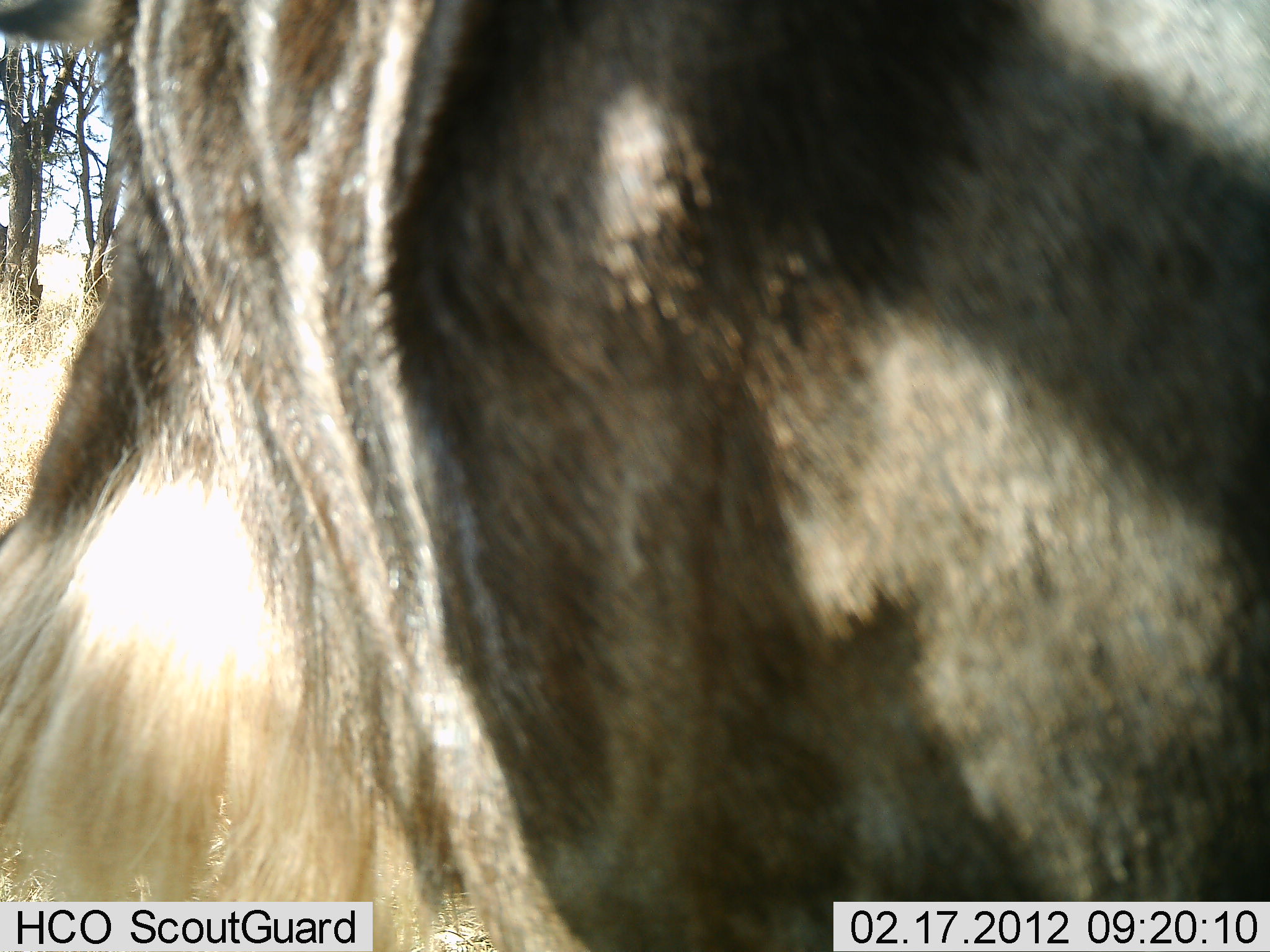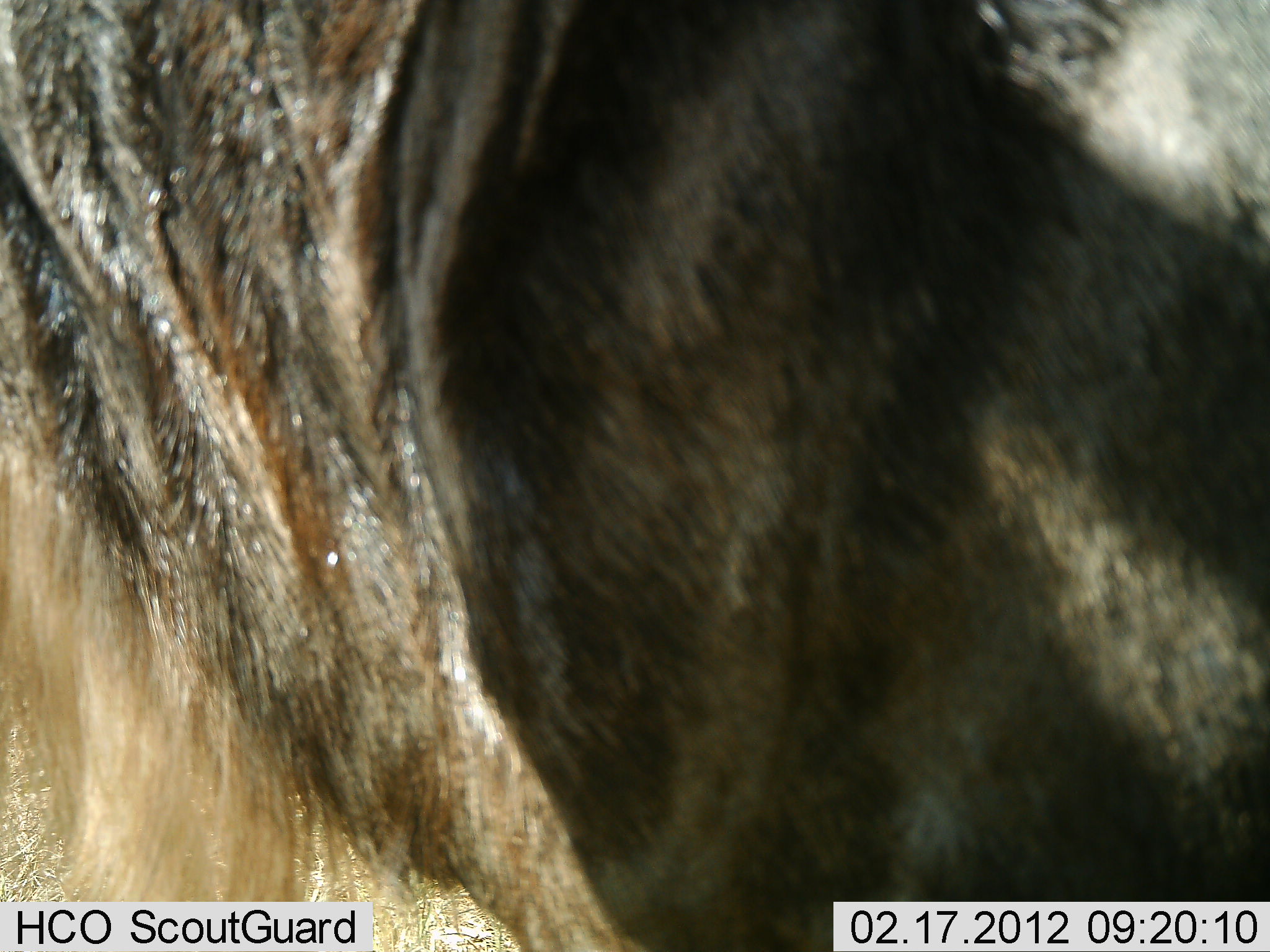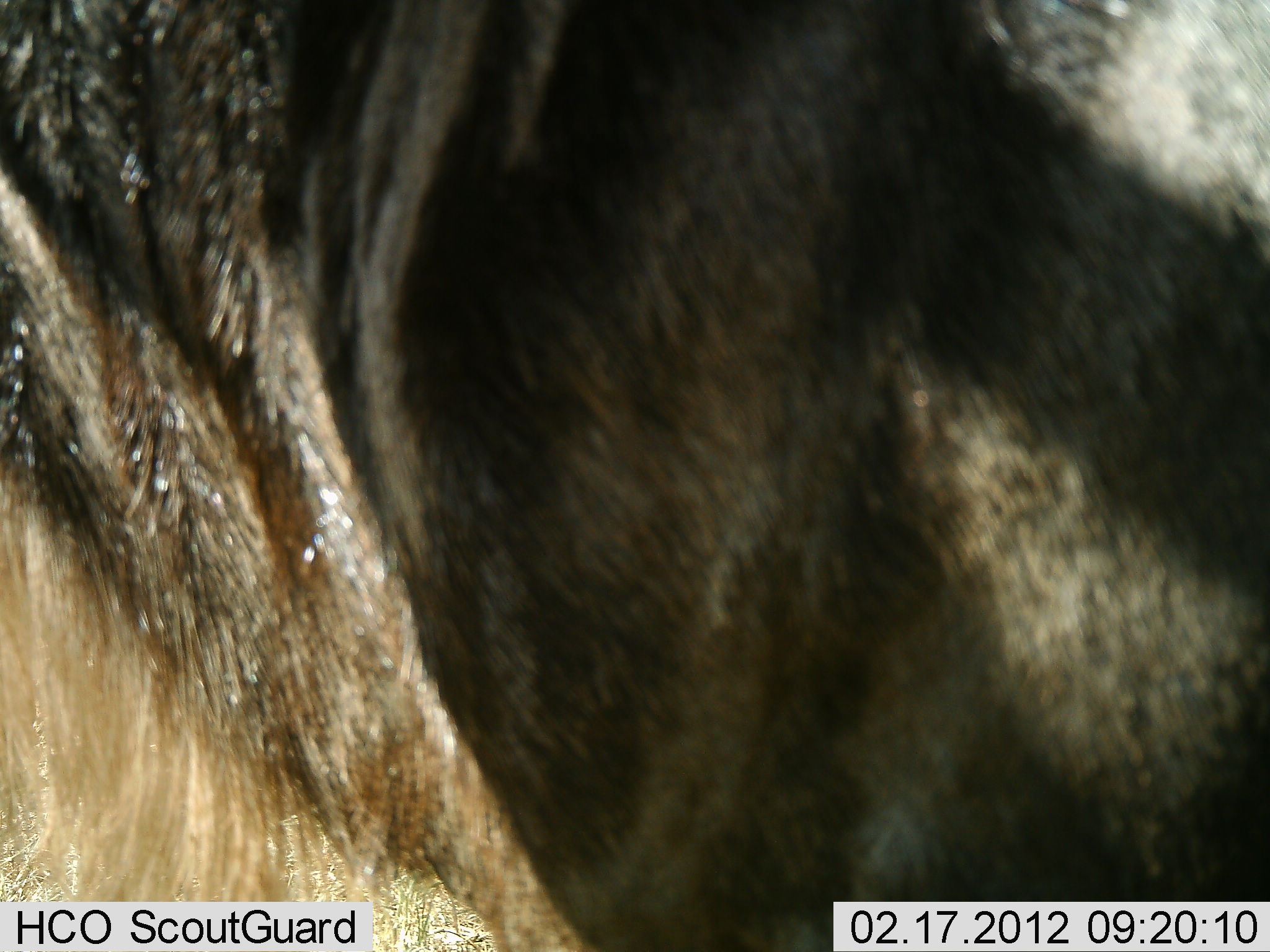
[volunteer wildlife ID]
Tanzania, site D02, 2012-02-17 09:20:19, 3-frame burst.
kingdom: Animalia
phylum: Chordata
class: Mammalia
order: Artiodactyla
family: Bovidae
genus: Connochaetes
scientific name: Connochaetes taurinus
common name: blue wildebeest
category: wildebeest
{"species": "wildebeest (blue wildebeest) (Connochaetes taurinus)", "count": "1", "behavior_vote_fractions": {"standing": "94%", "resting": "0%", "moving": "6%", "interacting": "0%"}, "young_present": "0%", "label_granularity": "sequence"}